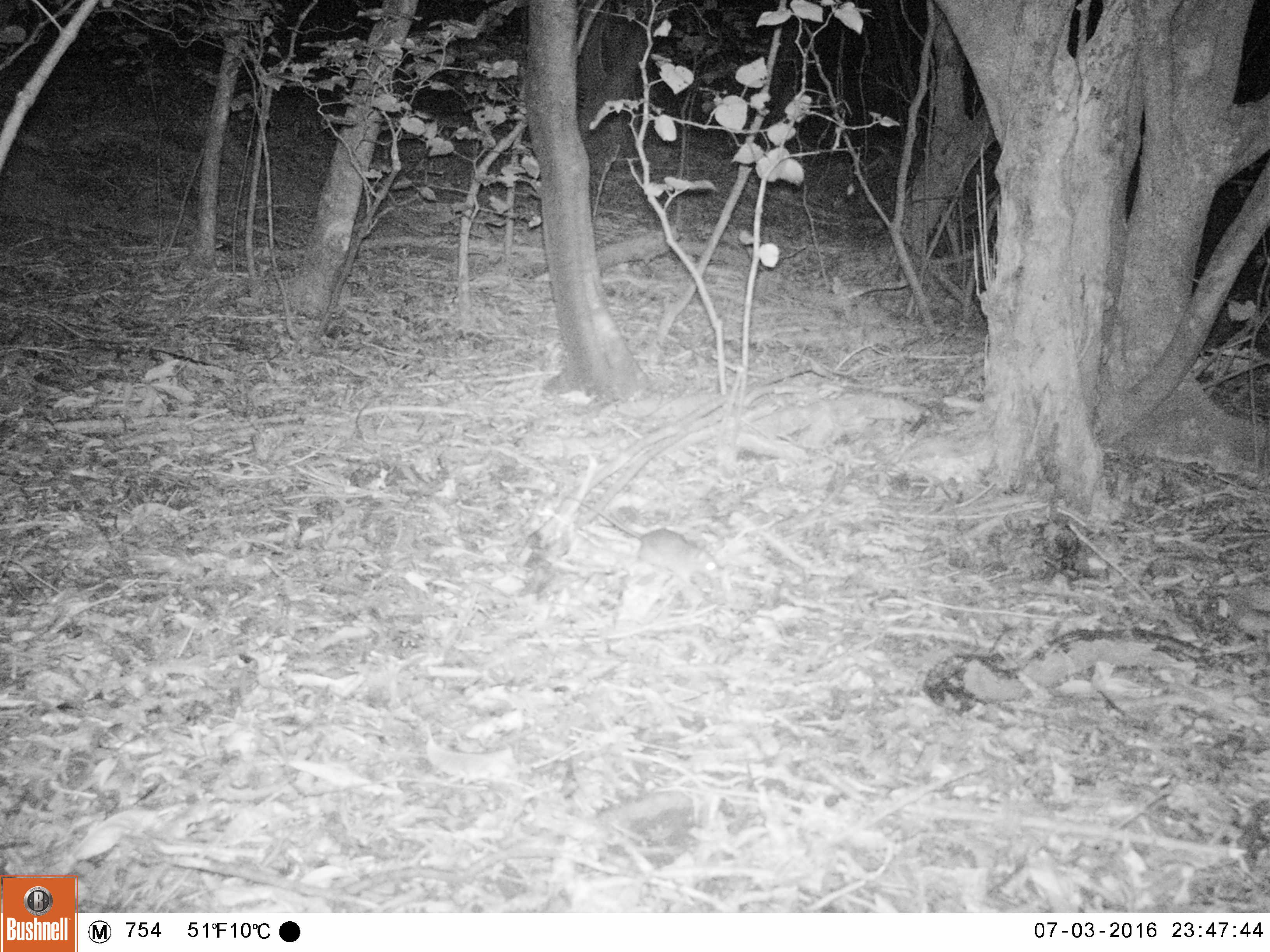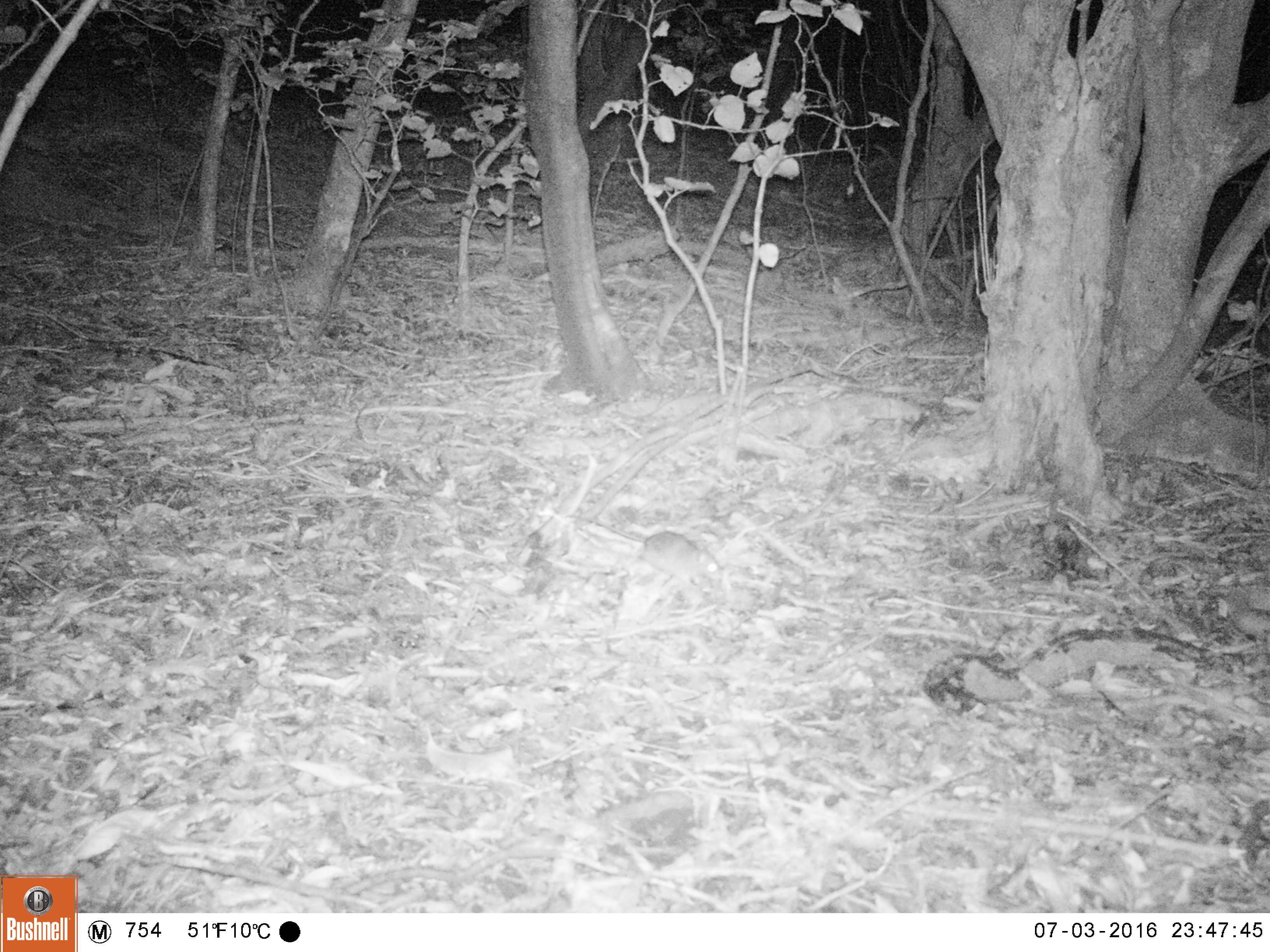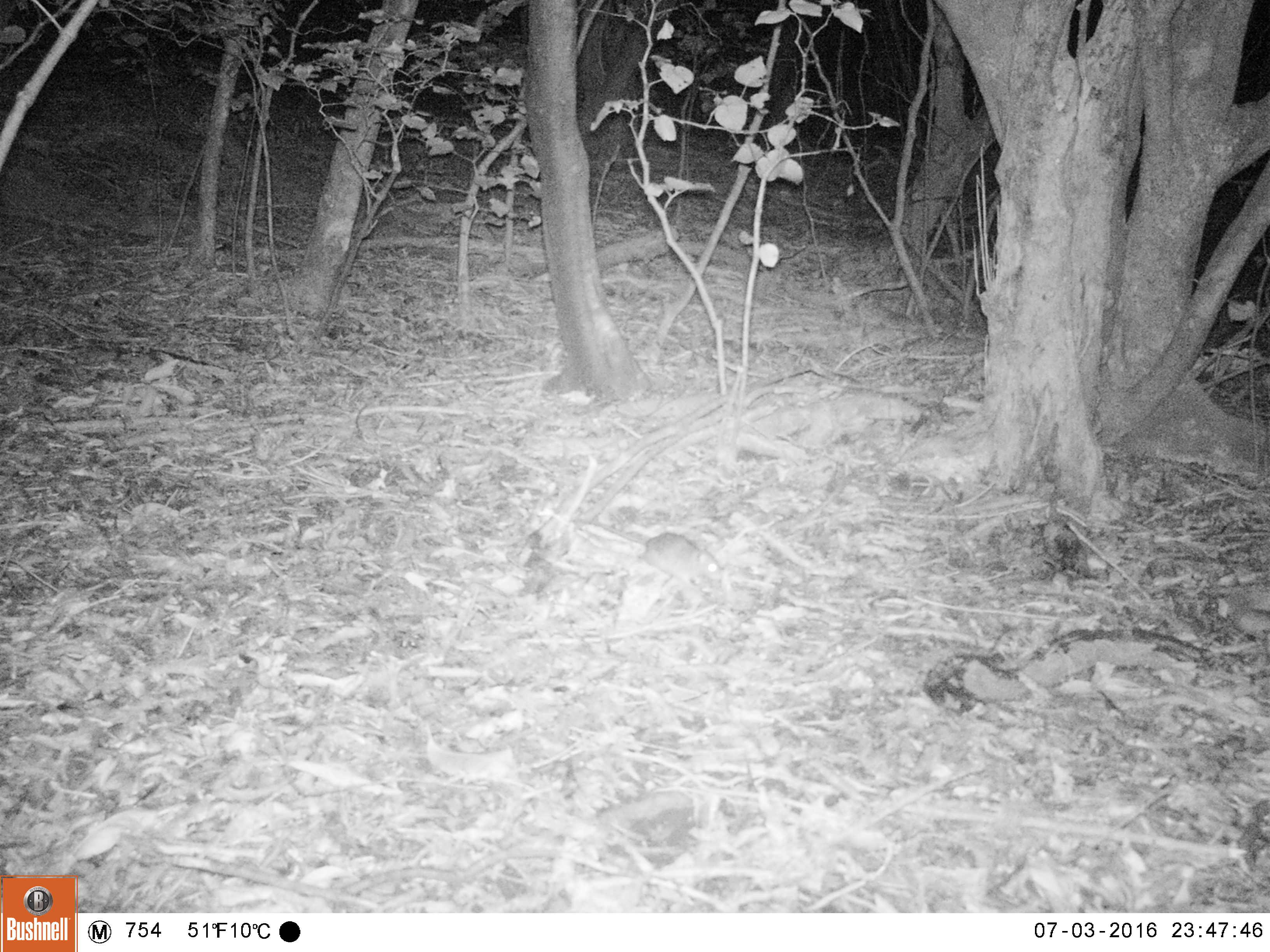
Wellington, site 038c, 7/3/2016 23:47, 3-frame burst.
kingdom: Animalia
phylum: Chordata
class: Mammalia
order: Rodentia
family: Muridae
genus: Rattus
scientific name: Rattus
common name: rat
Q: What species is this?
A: Rat (Rattus).